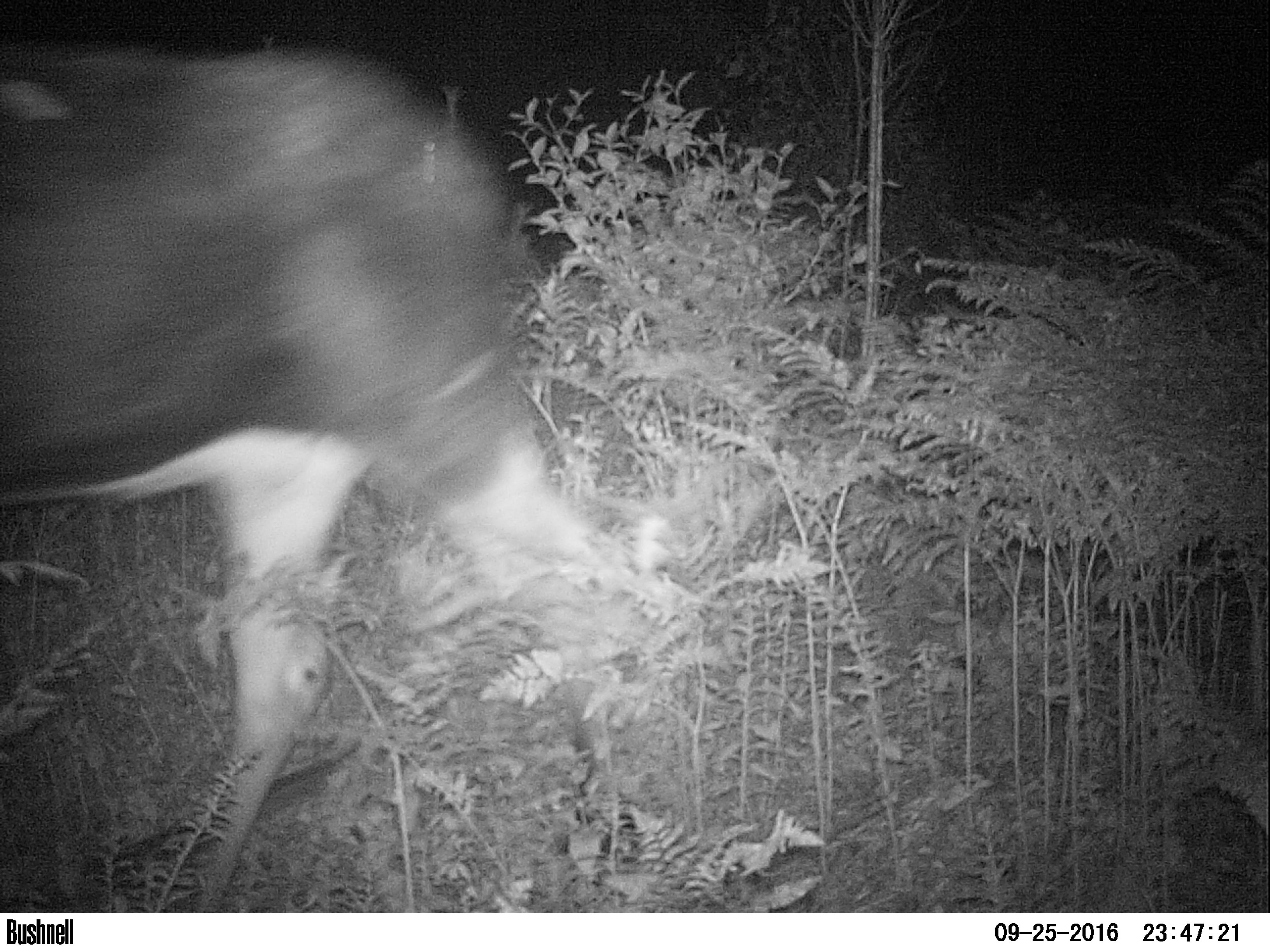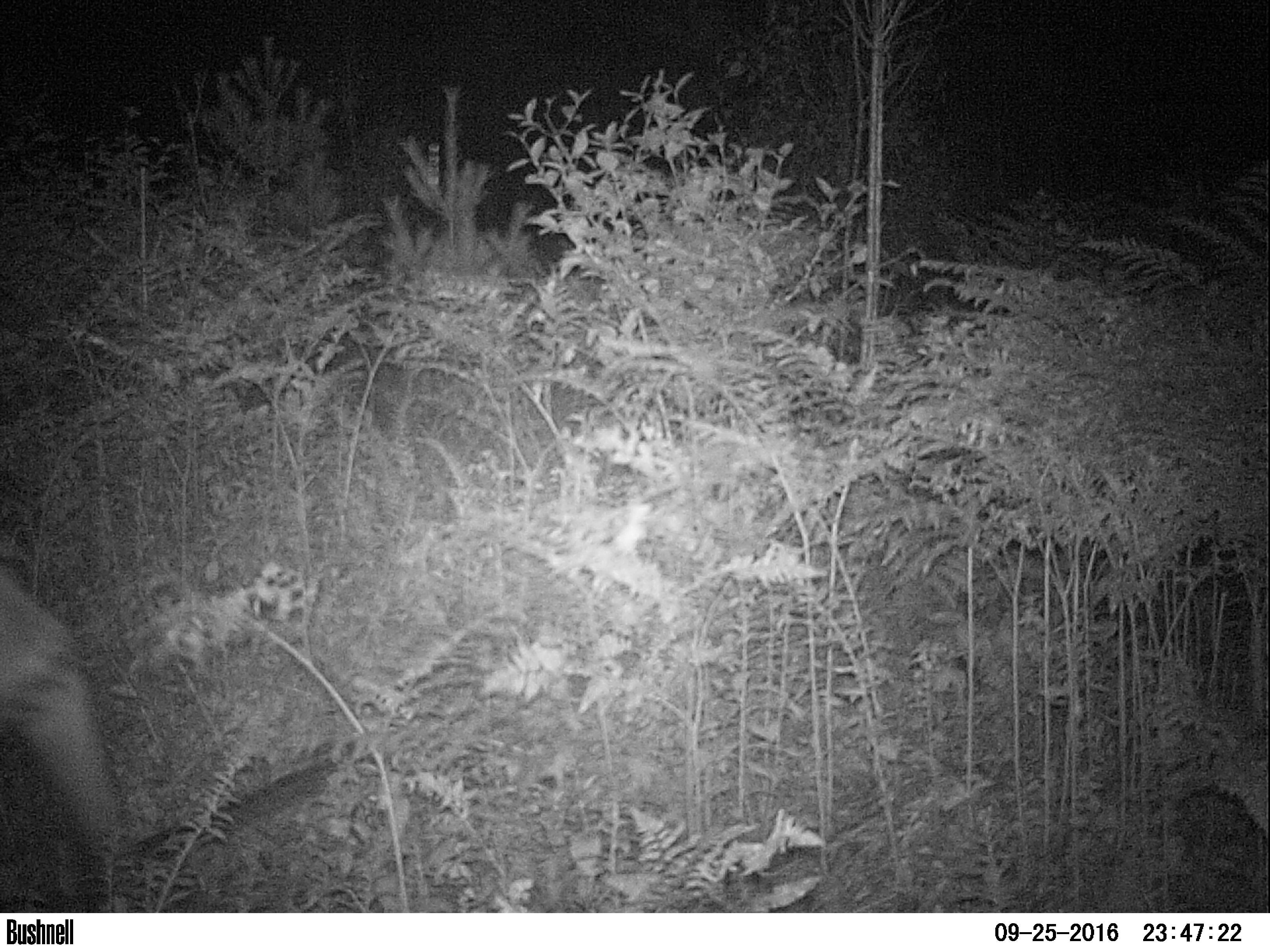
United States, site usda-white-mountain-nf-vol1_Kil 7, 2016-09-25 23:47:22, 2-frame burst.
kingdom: Animalia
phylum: Chordata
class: Mammalia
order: Artiodactyla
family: Cervidae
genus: Alces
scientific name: Alces alces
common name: moose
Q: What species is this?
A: Moose (Alces alces).